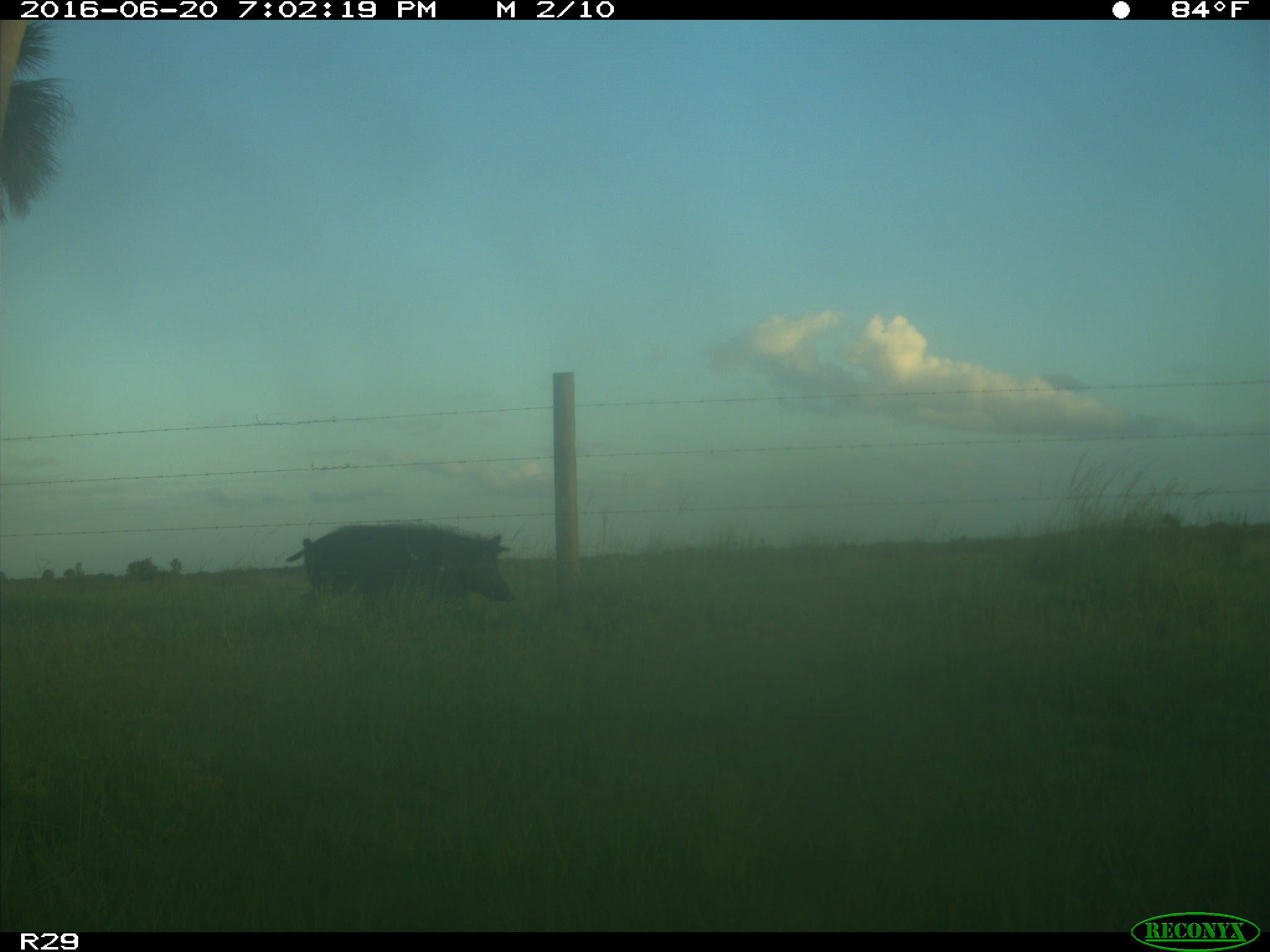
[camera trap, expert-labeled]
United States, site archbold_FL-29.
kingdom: Animalia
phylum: Chordata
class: Mammalia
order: Artiodactyla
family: Suidae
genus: Sus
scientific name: Sus scrofa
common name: wild boar